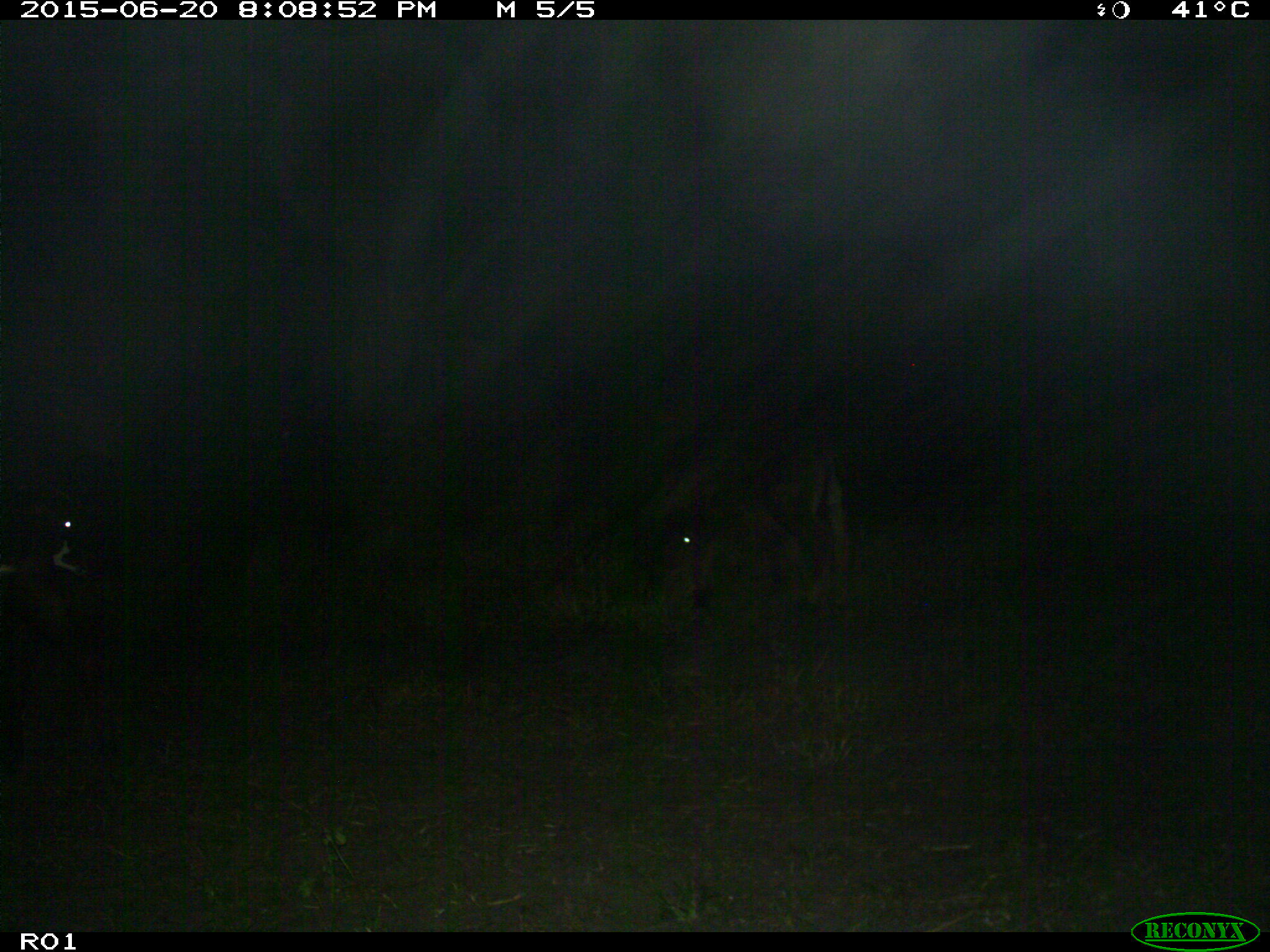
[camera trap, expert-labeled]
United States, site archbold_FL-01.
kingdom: Animalia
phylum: Chordata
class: Mammalia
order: Artiodactyla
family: Bovidae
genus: Bos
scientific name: Bos taurus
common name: domestic cow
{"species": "Bos taurus (domestic cow)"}